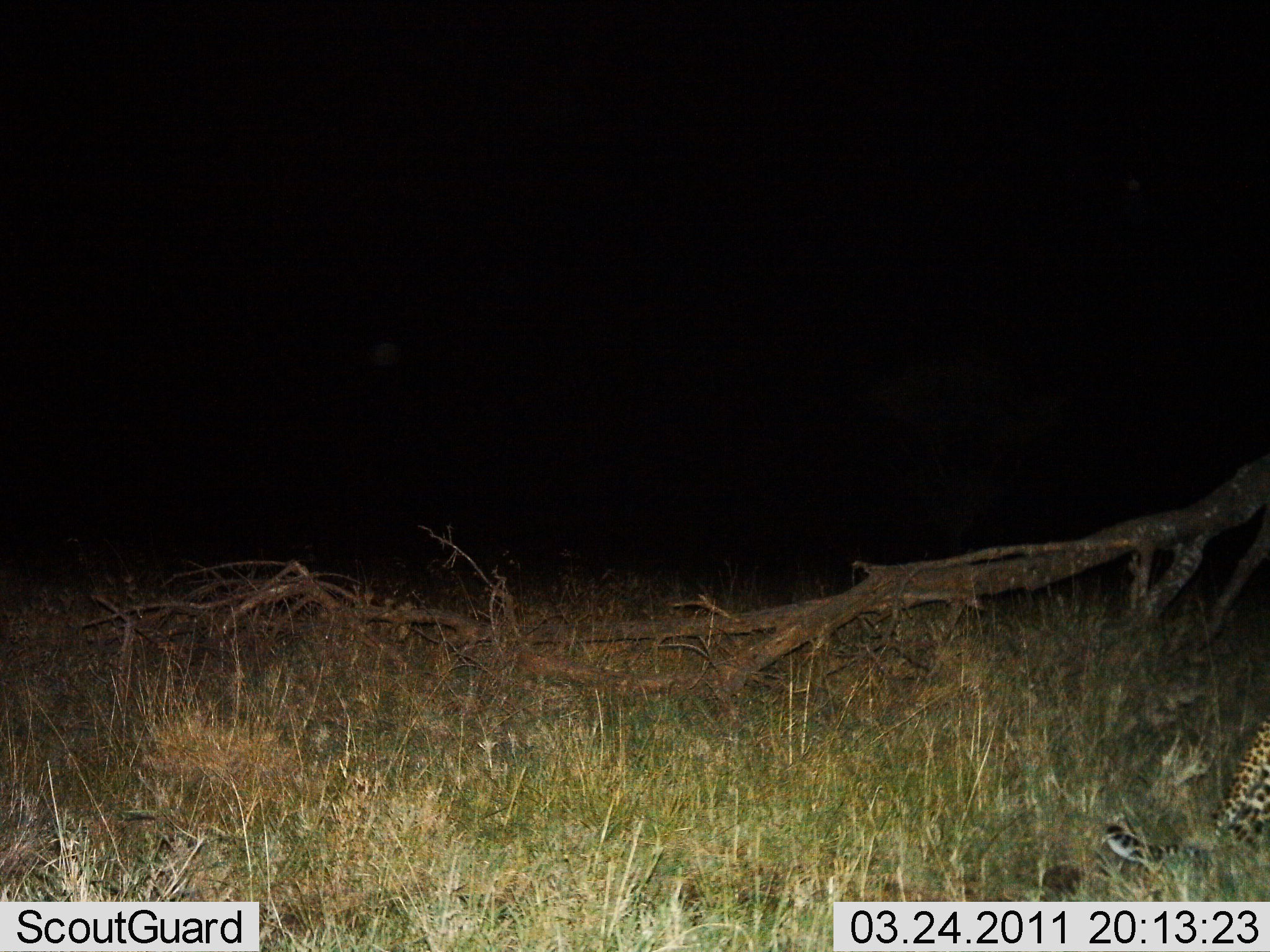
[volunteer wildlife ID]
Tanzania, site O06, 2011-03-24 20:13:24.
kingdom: Animalia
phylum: Chordata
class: Mammalia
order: Carnivora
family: Felidae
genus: Panthera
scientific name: Panthera pardus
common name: leopard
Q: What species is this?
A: Leopard (Panthera pardus).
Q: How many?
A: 1.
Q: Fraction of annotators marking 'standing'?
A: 20%.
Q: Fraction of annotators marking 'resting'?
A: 0%.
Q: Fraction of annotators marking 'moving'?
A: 80%.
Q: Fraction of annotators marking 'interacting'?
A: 0%.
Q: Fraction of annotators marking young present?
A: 0%.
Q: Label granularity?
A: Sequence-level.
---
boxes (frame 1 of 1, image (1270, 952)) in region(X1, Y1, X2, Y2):
animal: region(1105, 709, 1270, 877)